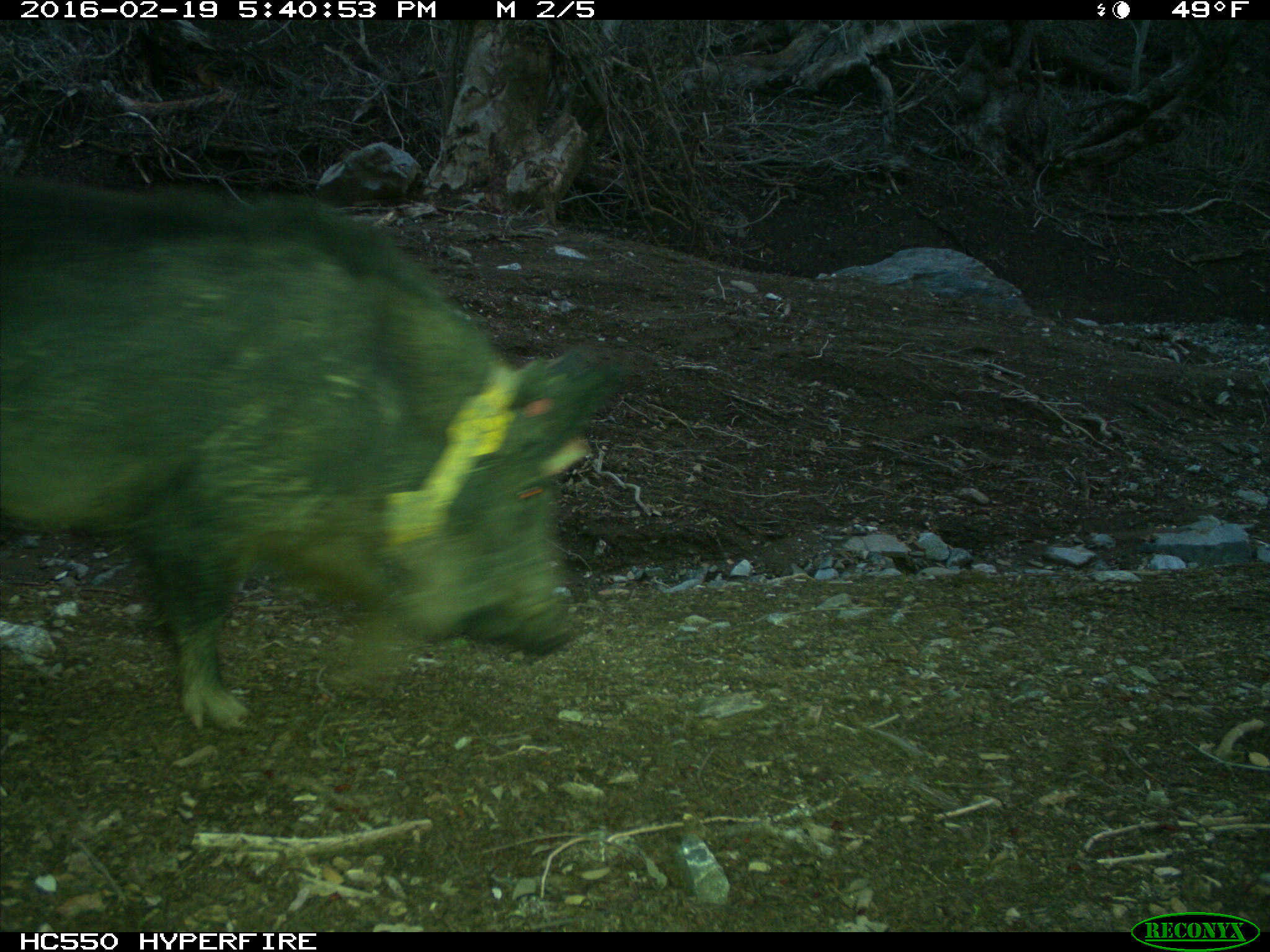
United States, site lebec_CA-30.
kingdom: Animalia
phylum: Chordata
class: Mammalia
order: Artiodactyla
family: Suidae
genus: Sus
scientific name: Sus scrofa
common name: wild boar